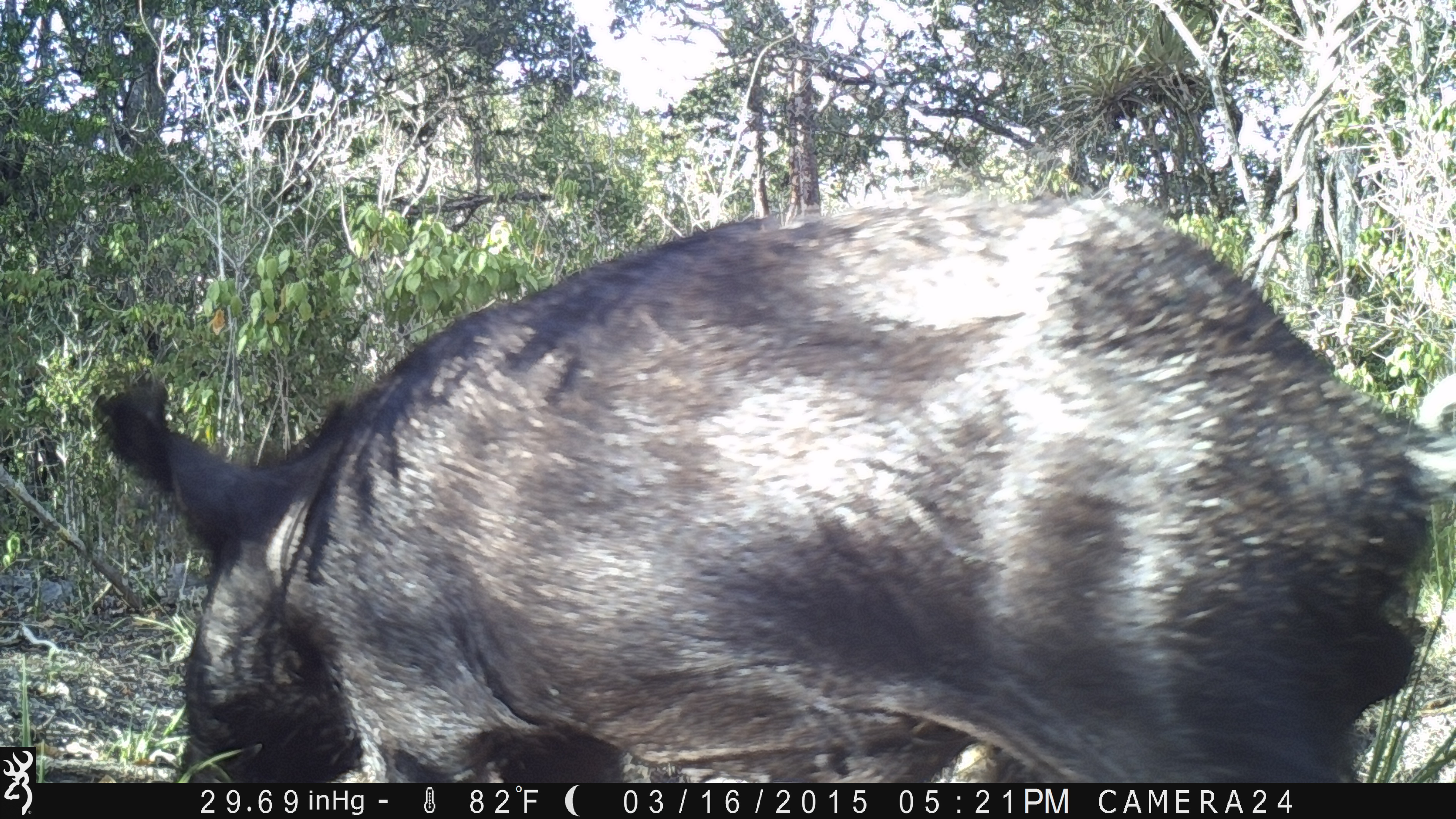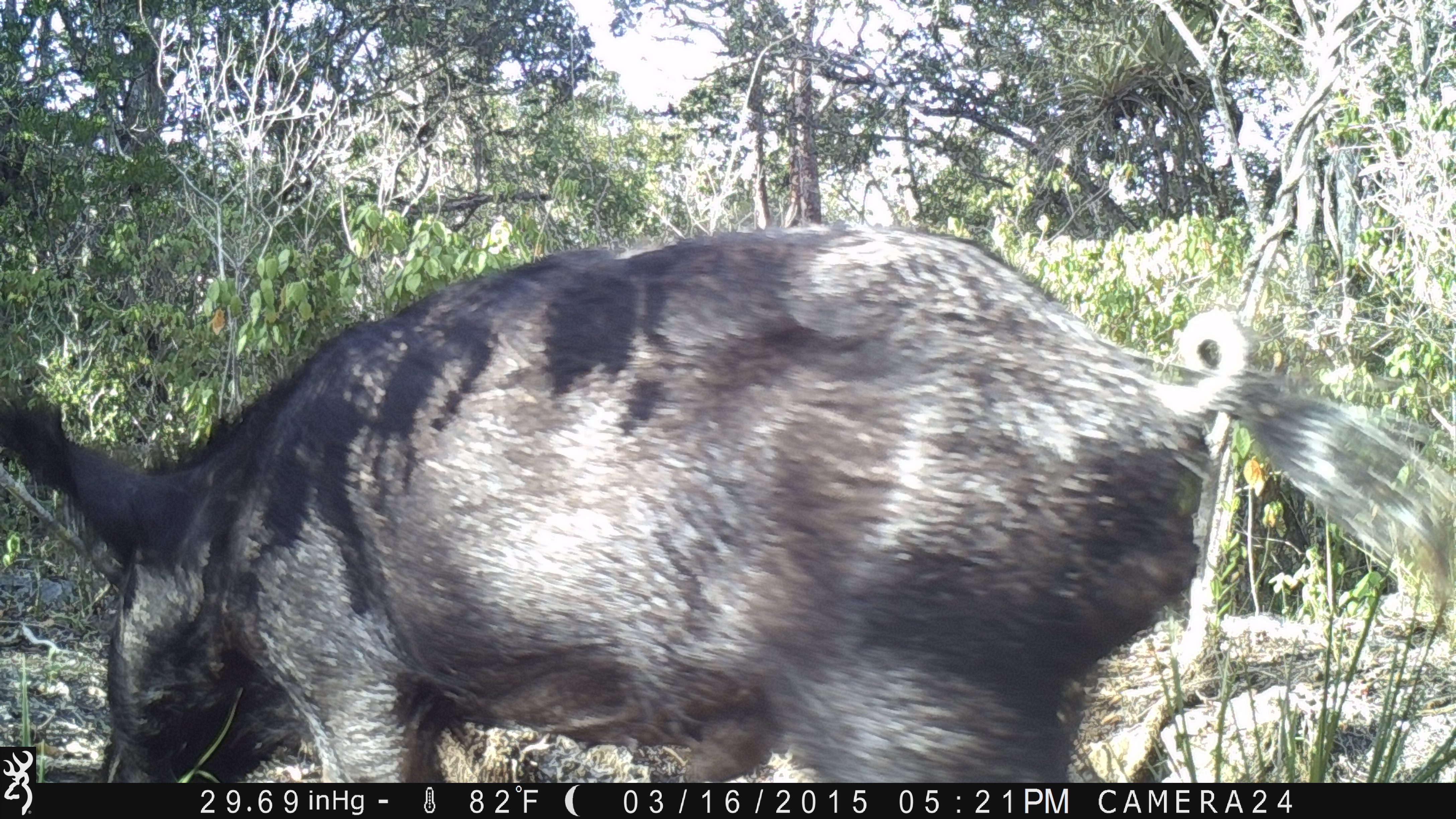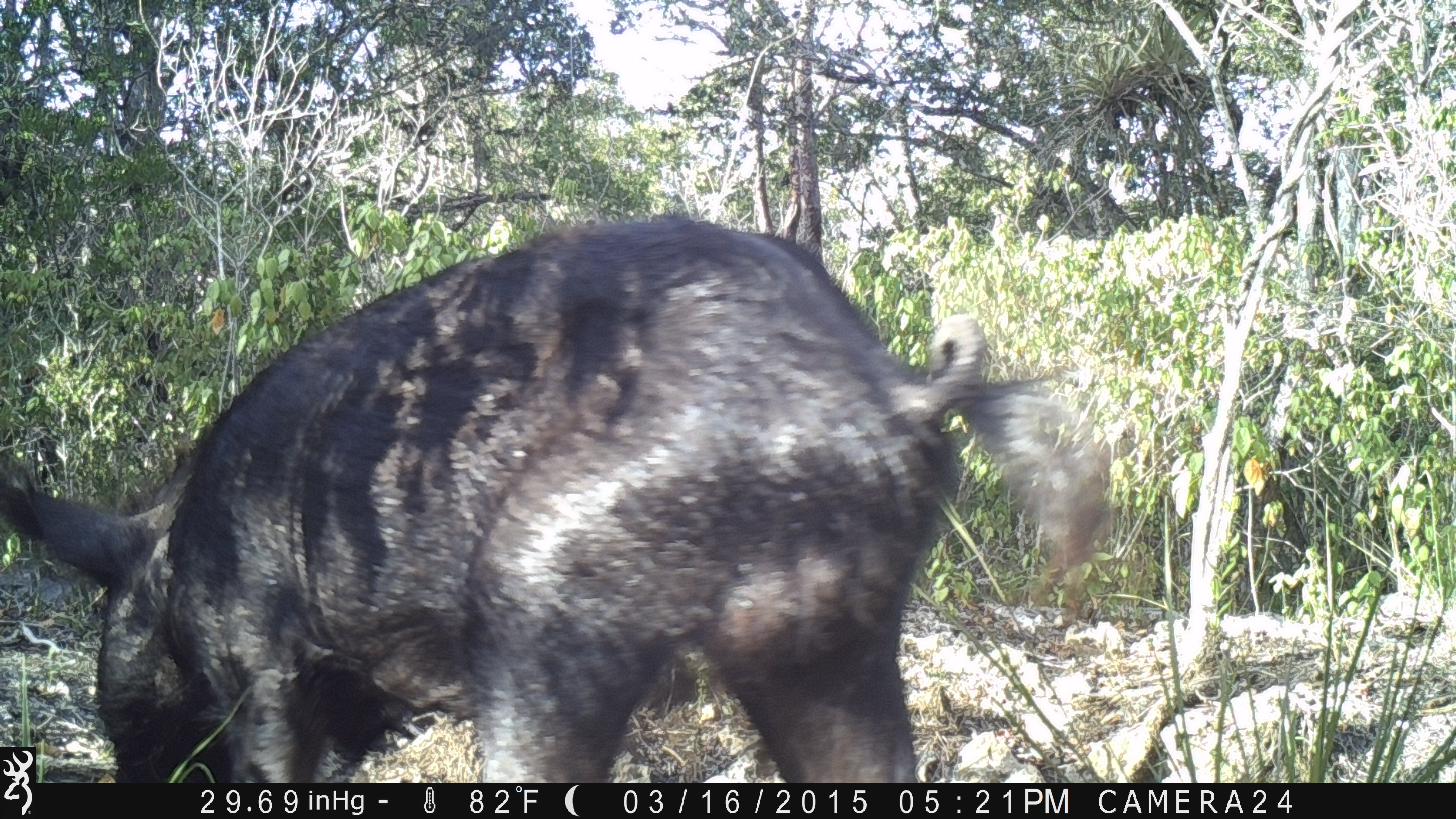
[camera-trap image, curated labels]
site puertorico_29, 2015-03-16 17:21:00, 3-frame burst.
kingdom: Animalia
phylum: Chordata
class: Mammalia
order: Artiodactyla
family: Suidae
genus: Sus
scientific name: Sus scrofa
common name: pig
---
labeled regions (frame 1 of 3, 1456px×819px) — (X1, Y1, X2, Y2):
pig: (63, 193, 1456, 782)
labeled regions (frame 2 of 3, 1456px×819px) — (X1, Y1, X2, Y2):
pig: (0, 228, 1456, 778)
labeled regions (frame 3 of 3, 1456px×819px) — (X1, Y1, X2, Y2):
pig: (0, 221, 1135, 742)